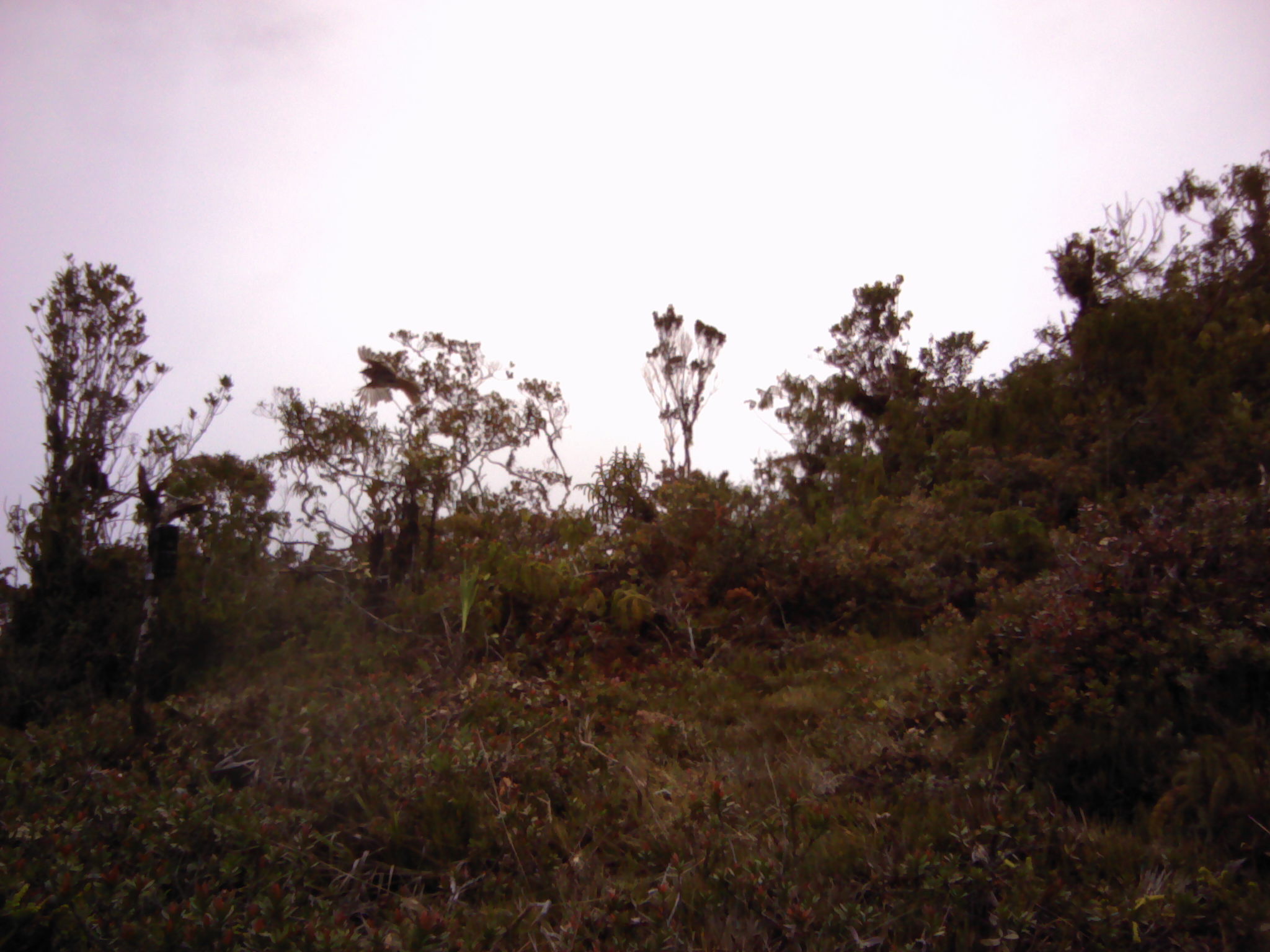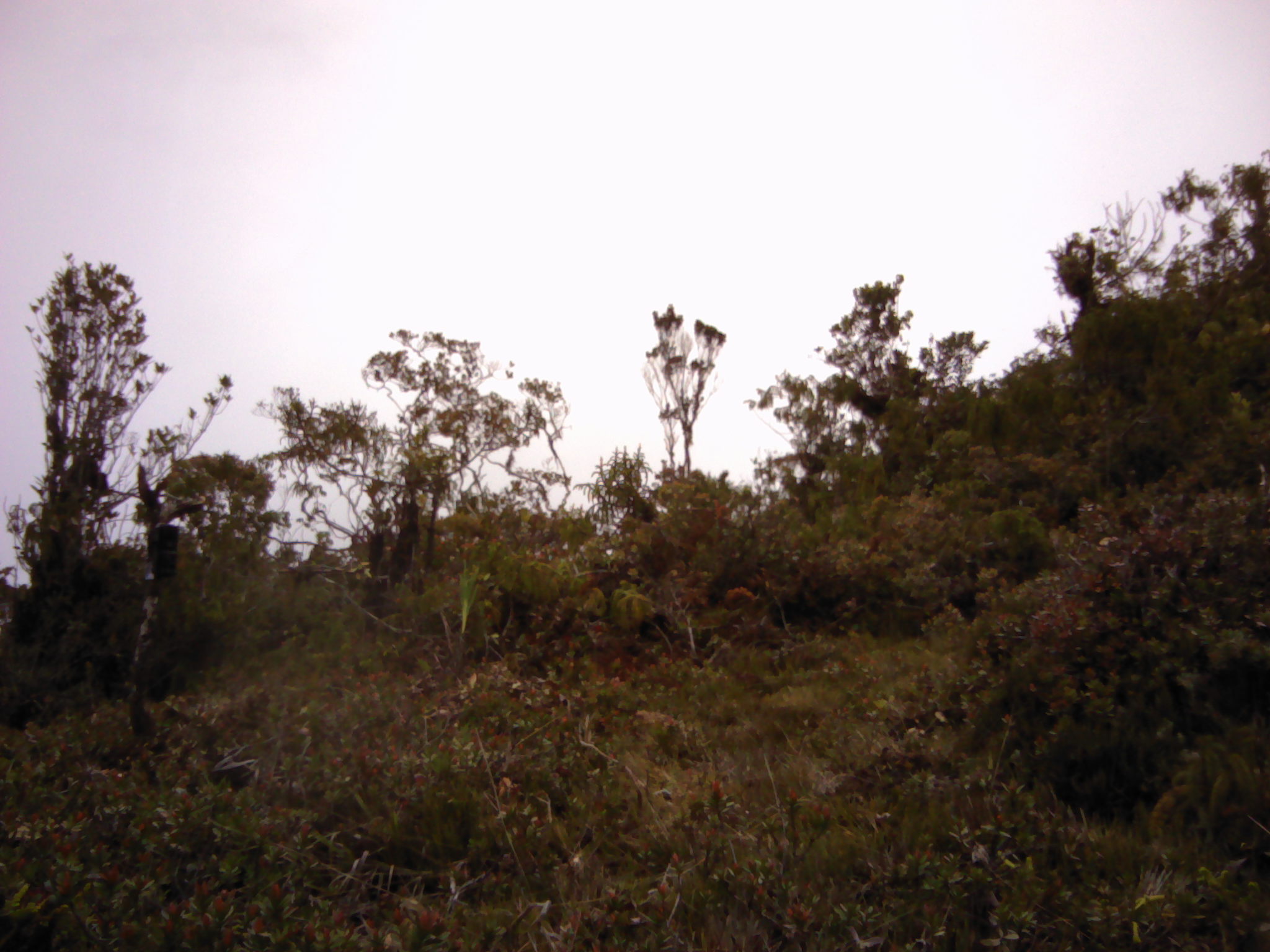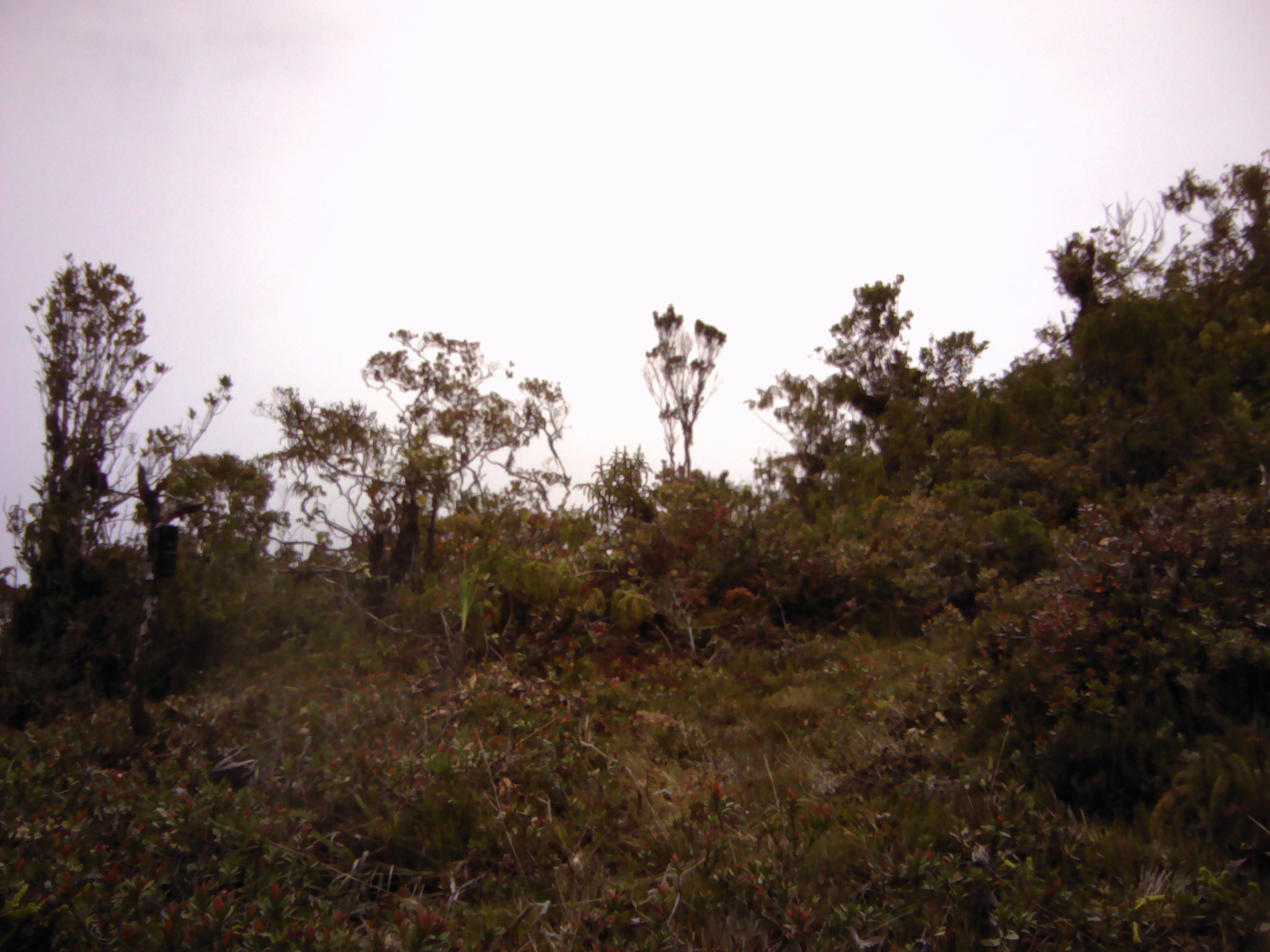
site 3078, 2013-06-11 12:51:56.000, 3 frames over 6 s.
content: unidentified animal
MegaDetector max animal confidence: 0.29